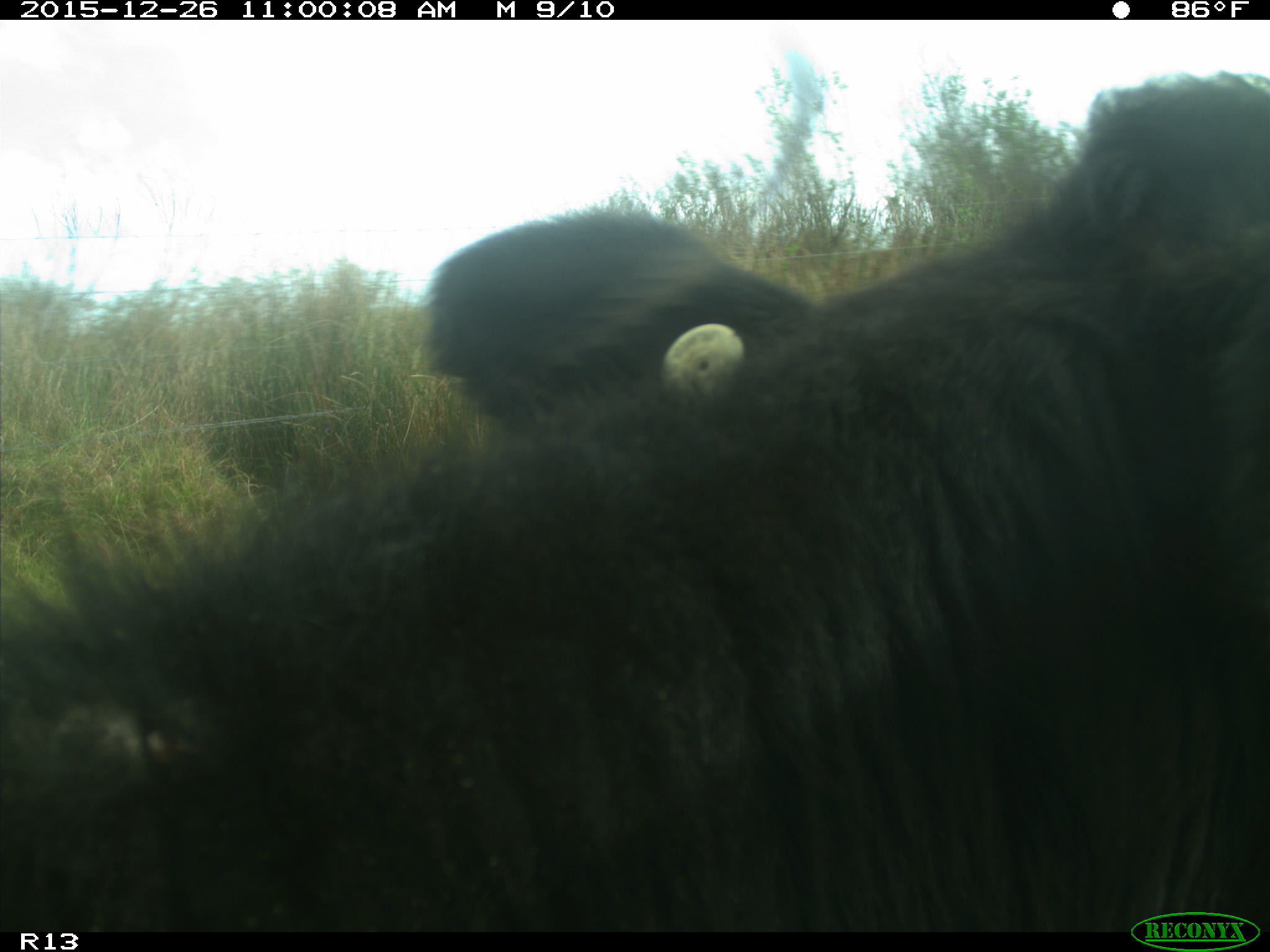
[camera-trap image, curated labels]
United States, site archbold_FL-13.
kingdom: Animalia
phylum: Chordata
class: Mammalia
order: Artiodactyla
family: Bovidae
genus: Bos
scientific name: Bos taurus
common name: domestic cow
Bos taurus (domestic cow).